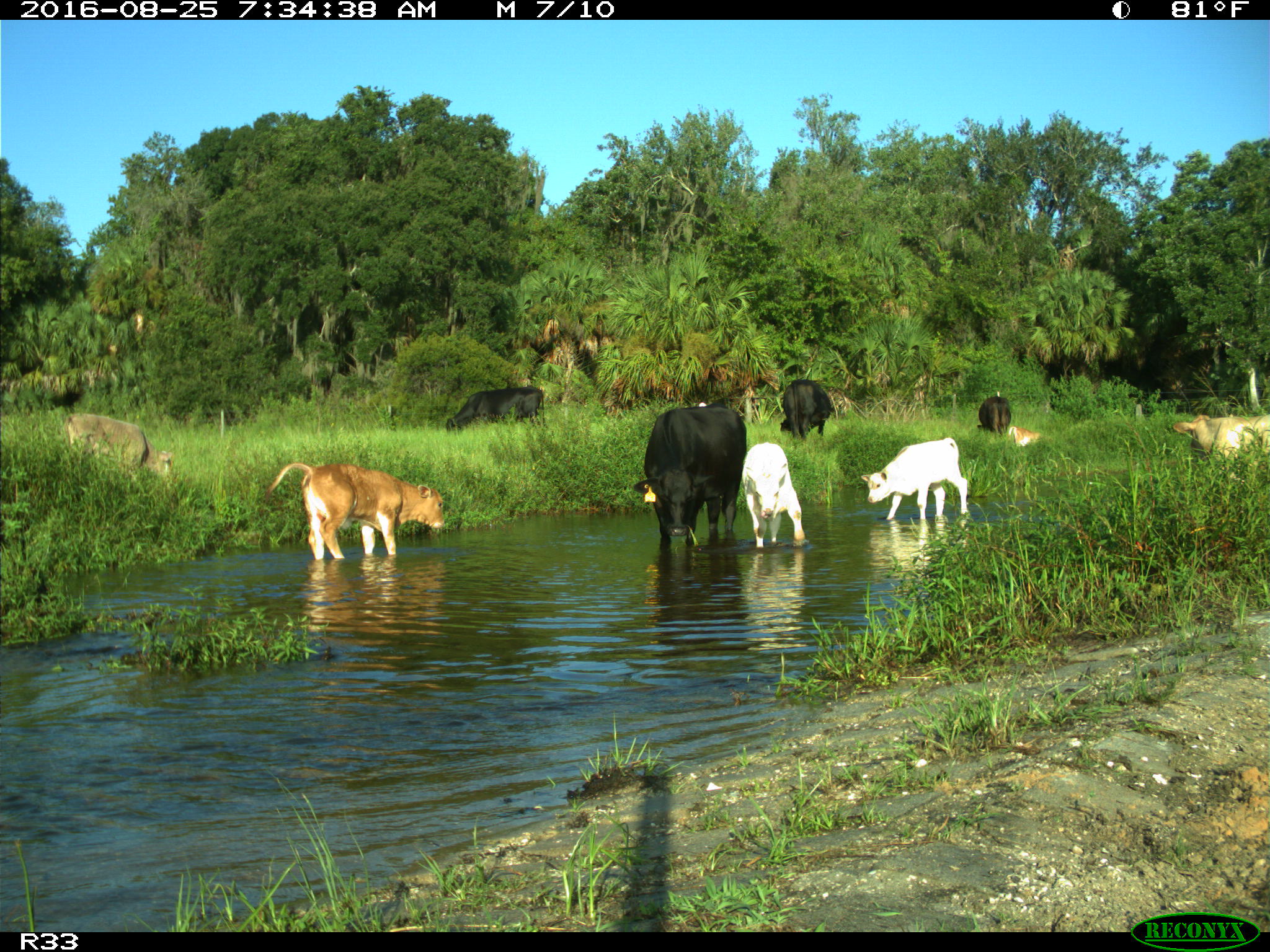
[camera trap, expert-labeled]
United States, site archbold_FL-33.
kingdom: Animalia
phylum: Chordata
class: Mammalia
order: Artiodactyla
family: Bovidae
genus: Bos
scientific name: Bos taurus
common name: domestic cow